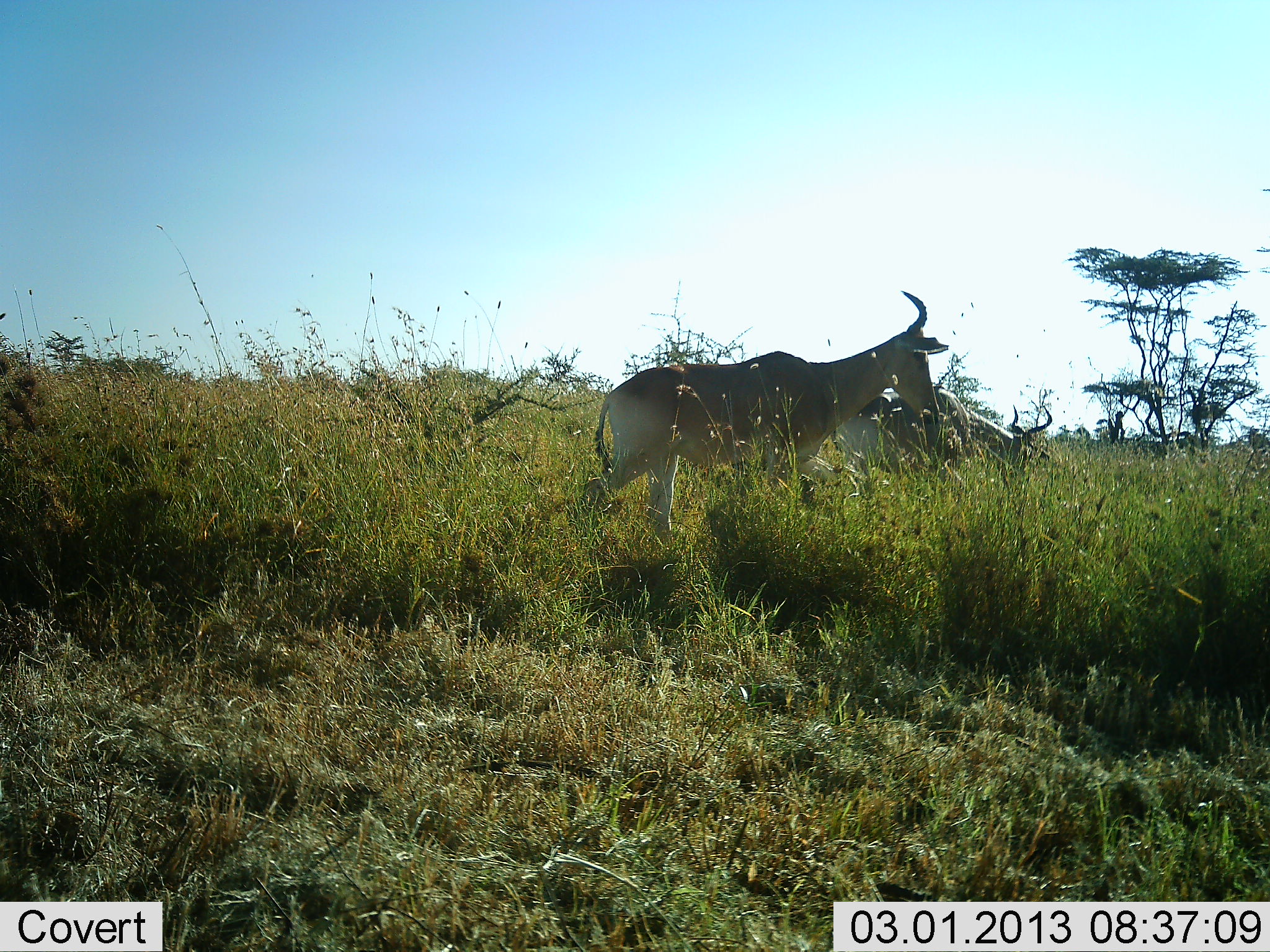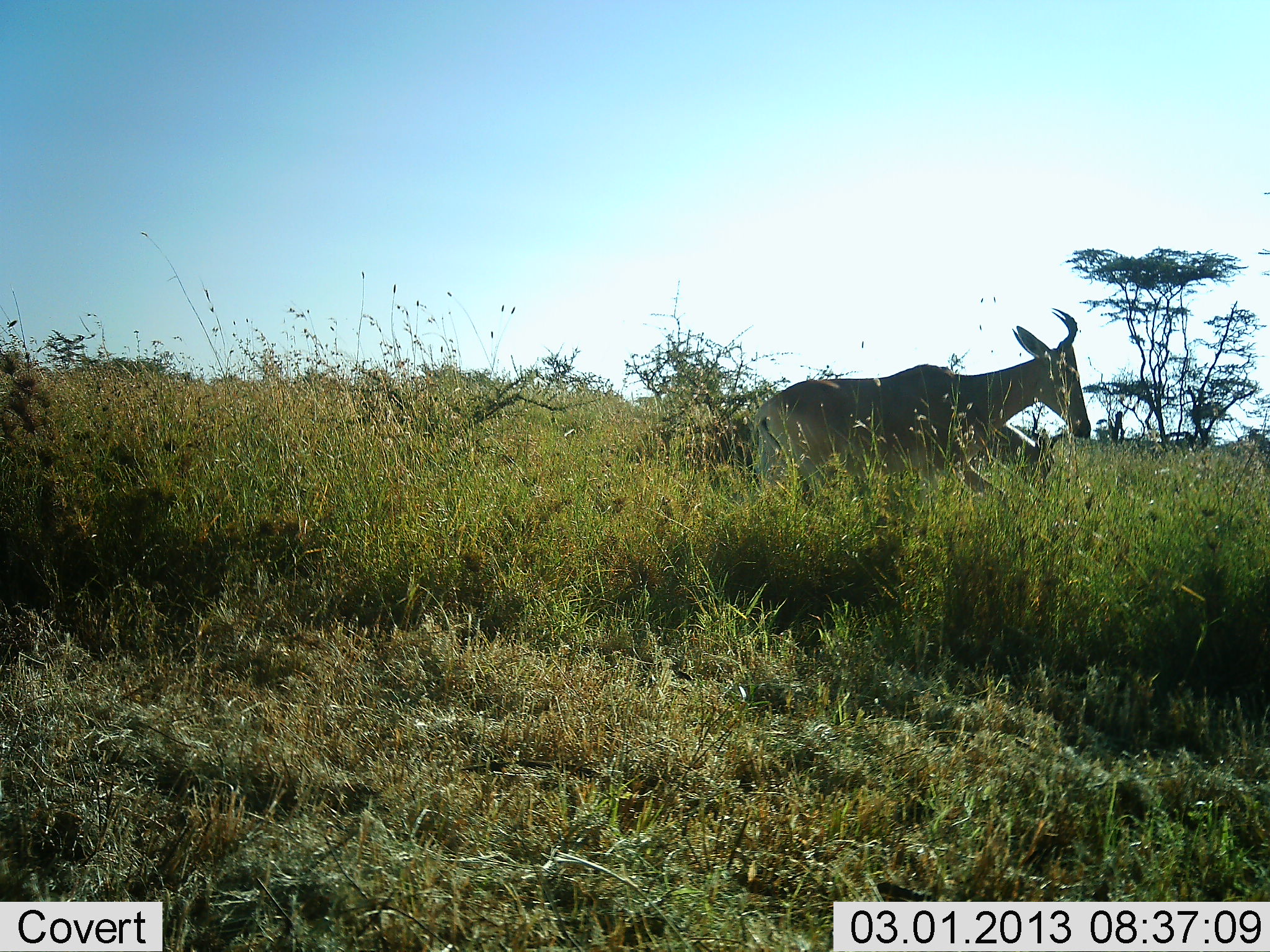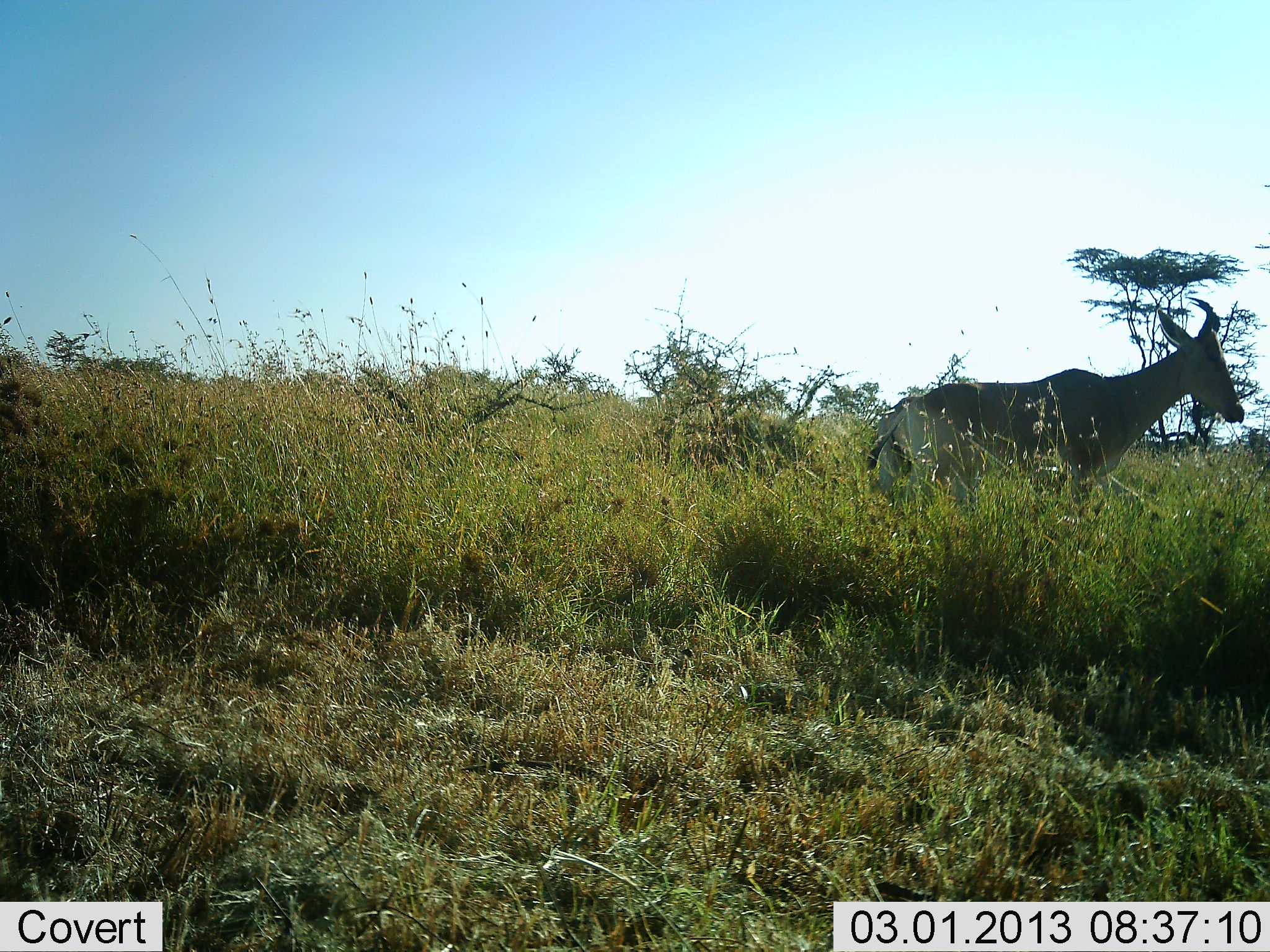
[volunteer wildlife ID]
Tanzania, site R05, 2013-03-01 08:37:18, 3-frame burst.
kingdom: Animalia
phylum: Chordata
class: Mammalia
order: Artiodactyla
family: Bovidae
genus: Alcelaphus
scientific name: Alcelaphus buselaphus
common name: hartebeest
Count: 2.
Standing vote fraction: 15%.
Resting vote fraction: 0%.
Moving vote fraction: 93%.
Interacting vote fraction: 0%.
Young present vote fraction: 0%.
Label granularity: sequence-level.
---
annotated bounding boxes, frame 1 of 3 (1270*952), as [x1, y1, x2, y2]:
animal: [580, 290, 950, 558]; [830, 384, 1052, 521]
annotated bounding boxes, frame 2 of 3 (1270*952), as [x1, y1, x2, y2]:
animal: [748, 306, 1092, 541]; [969, 420, 1064, 493]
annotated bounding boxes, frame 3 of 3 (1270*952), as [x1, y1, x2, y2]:
animal: [861, 293, 1244, 536]; [873, 395, 936, 513]